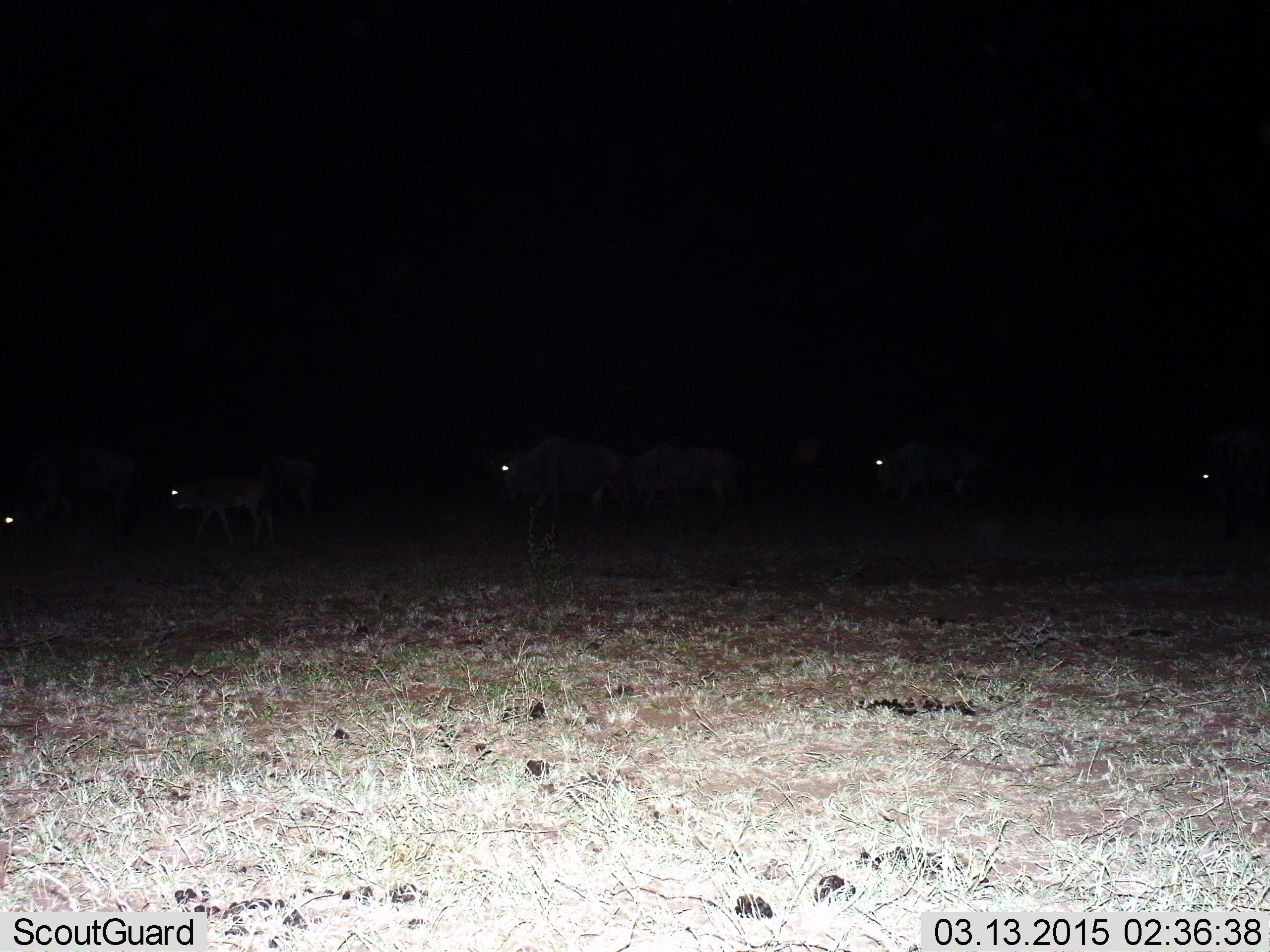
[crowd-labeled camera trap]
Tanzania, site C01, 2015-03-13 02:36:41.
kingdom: Animalia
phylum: Chordata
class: Mammalia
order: Artiodactyla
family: Bovidae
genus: Connochaetes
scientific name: Connochaetes taurinus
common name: blue wildebeest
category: wildebeest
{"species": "wildebeest (blue wildebeest) (Connochaetes taurinus)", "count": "7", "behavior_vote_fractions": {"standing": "10%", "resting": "10%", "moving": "70%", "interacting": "0%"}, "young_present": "40%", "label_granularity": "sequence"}